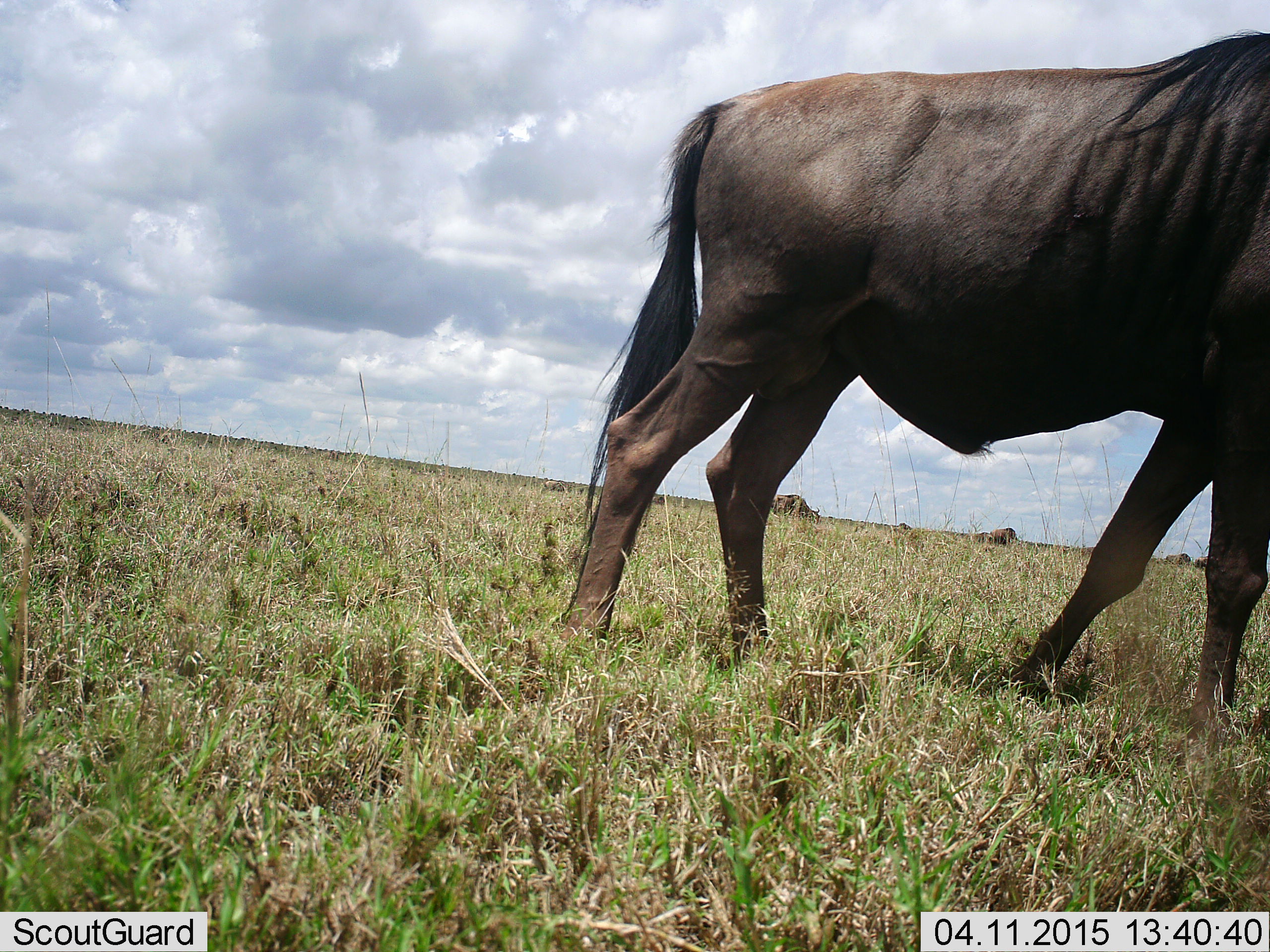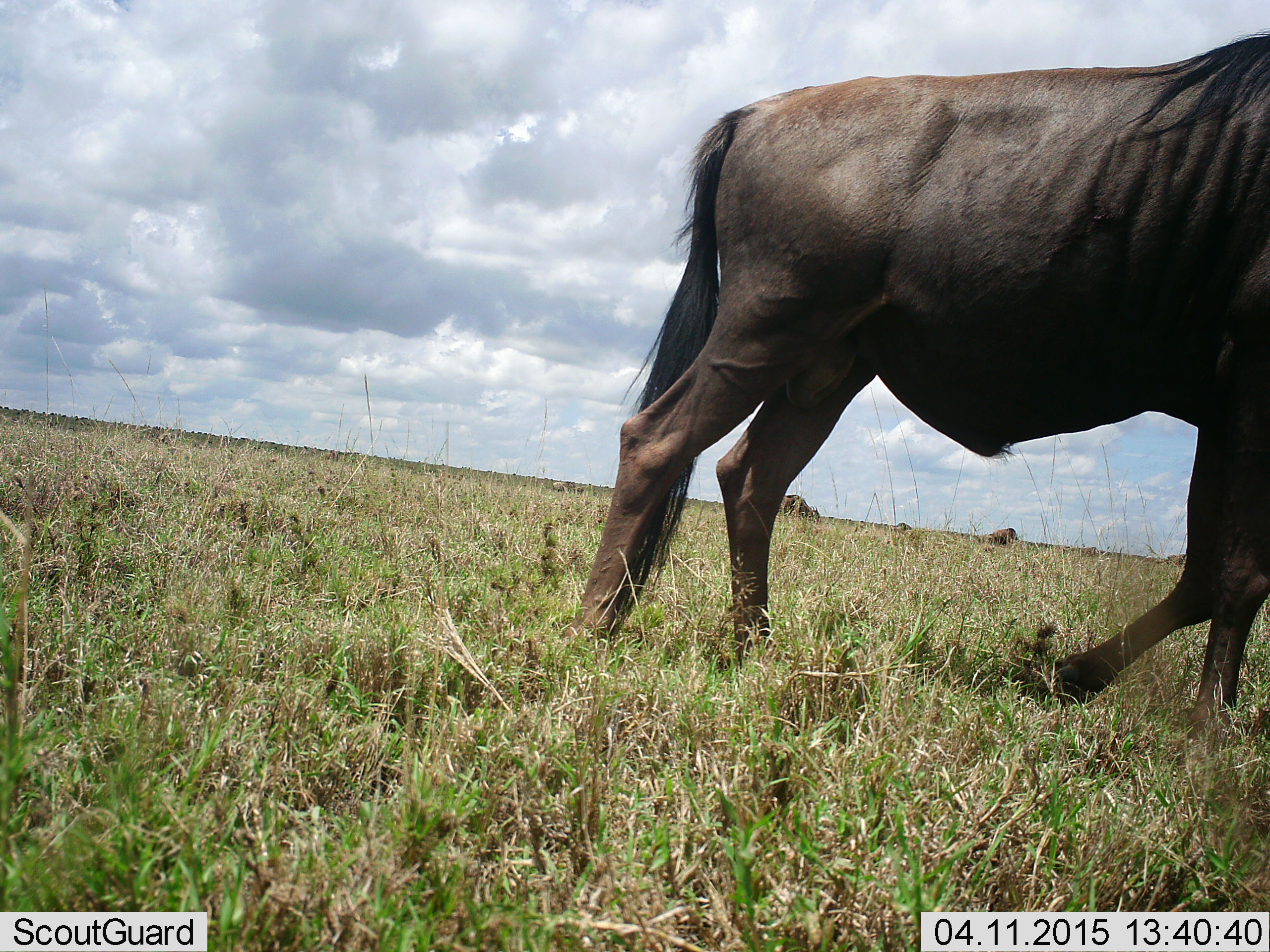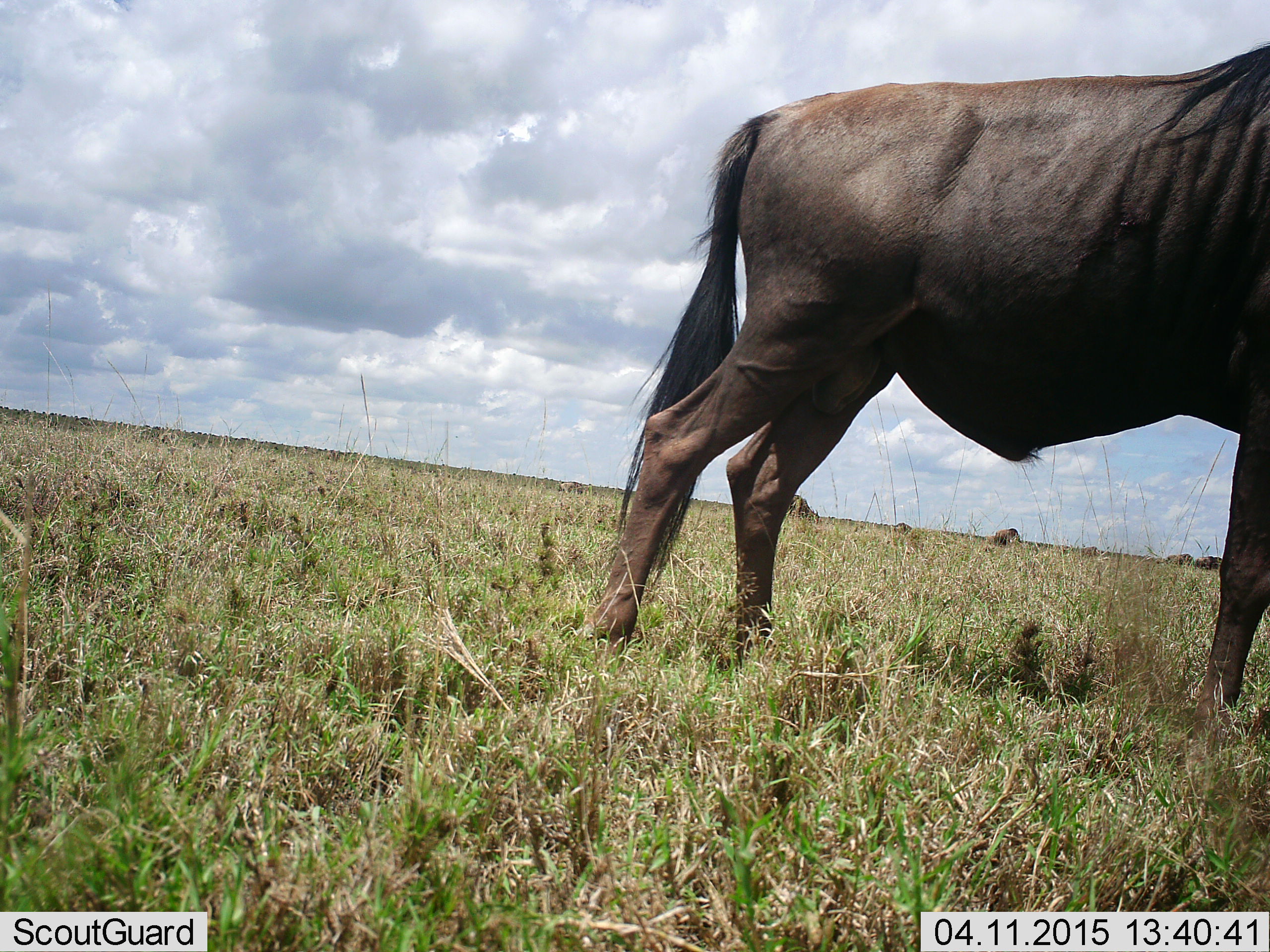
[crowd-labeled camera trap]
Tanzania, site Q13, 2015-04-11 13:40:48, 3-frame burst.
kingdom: Animalia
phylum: Chordata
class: Mammalia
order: Artiodactyla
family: Bovidae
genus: Connochaetes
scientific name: Connochaetes taurinus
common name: blue wildebeest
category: wildebeest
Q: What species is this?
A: Wildebeest (blue wildebeest) (Connochaetes taurinus).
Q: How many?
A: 3.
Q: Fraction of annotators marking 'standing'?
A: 50%.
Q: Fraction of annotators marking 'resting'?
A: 0%.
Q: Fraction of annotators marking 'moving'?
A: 60%.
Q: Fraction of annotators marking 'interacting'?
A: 0%.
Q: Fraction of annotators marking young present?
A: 10%.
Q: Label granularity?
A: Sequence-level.